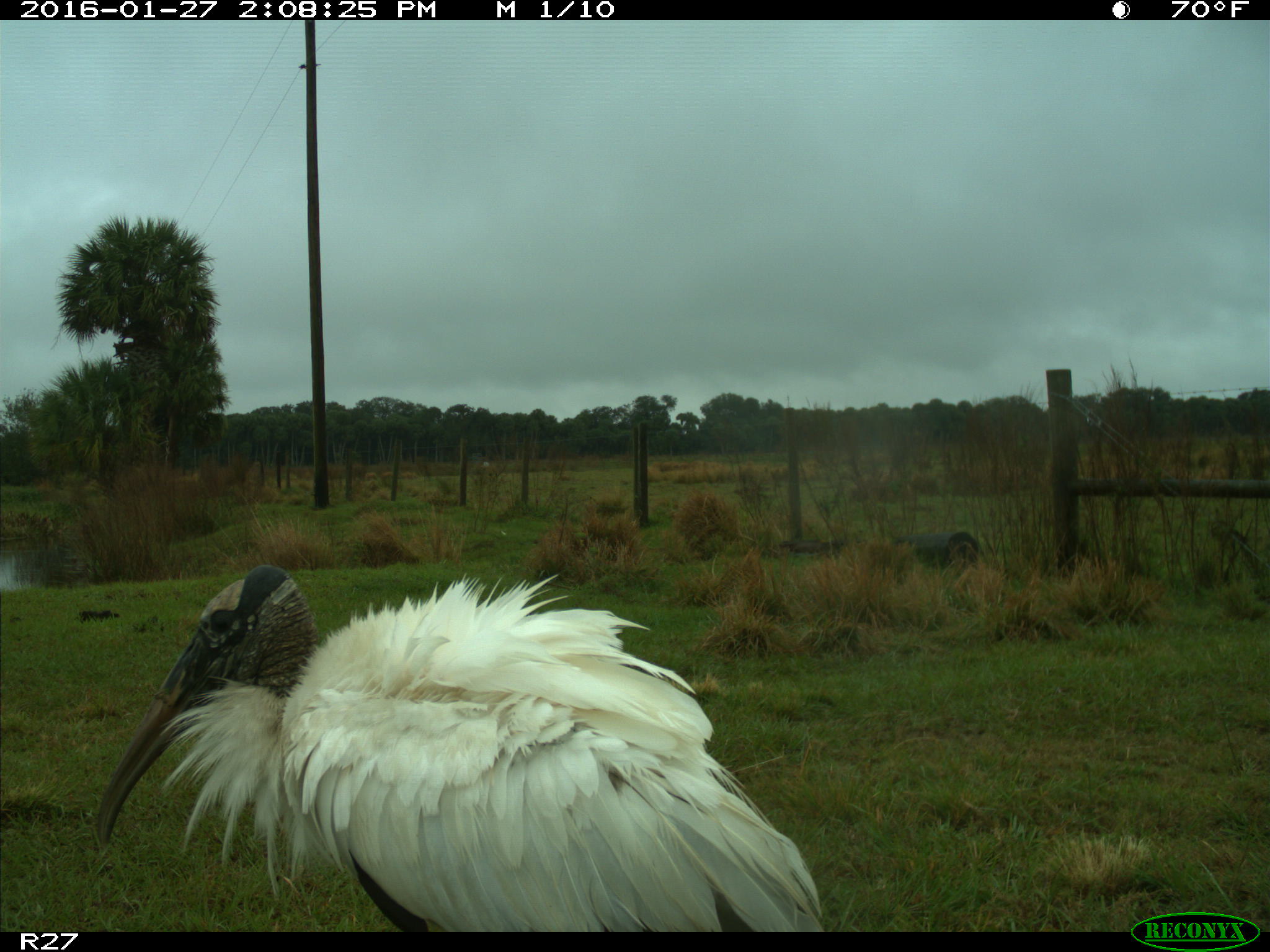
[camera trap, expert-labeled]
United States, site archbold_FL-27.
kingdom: Animalia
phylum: Chordata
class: Aves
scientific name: Aves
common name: birds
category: unidentified bird